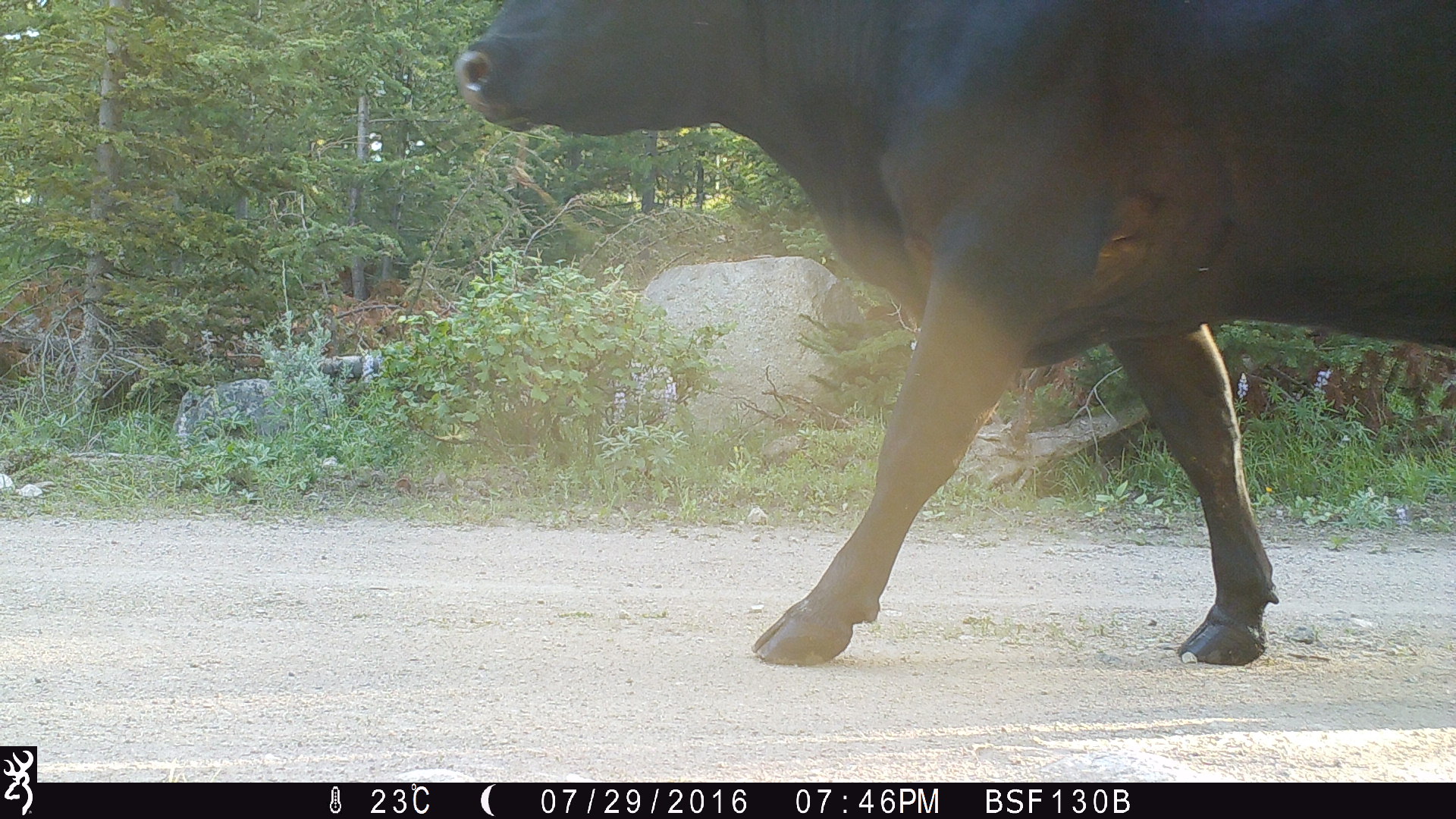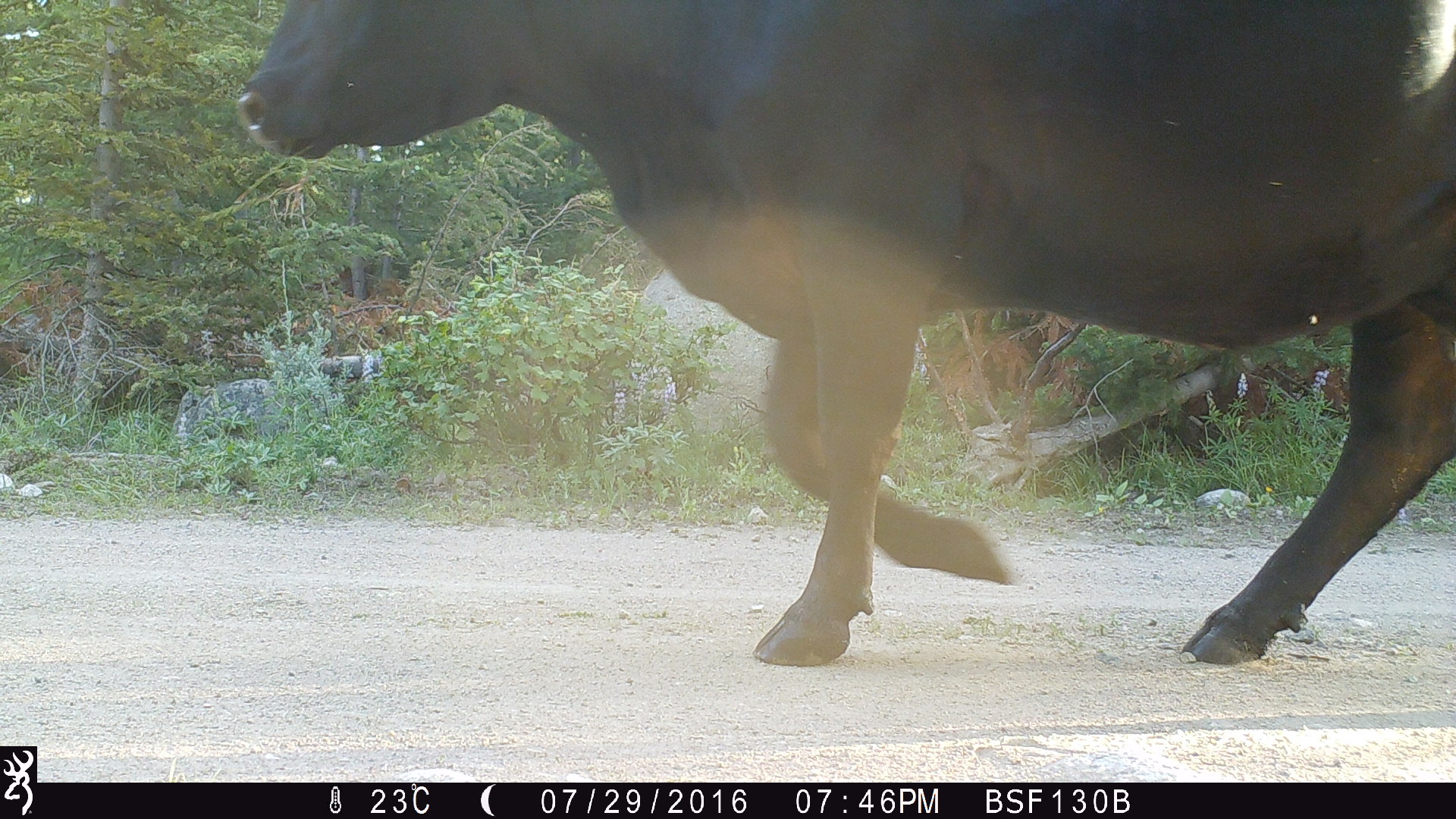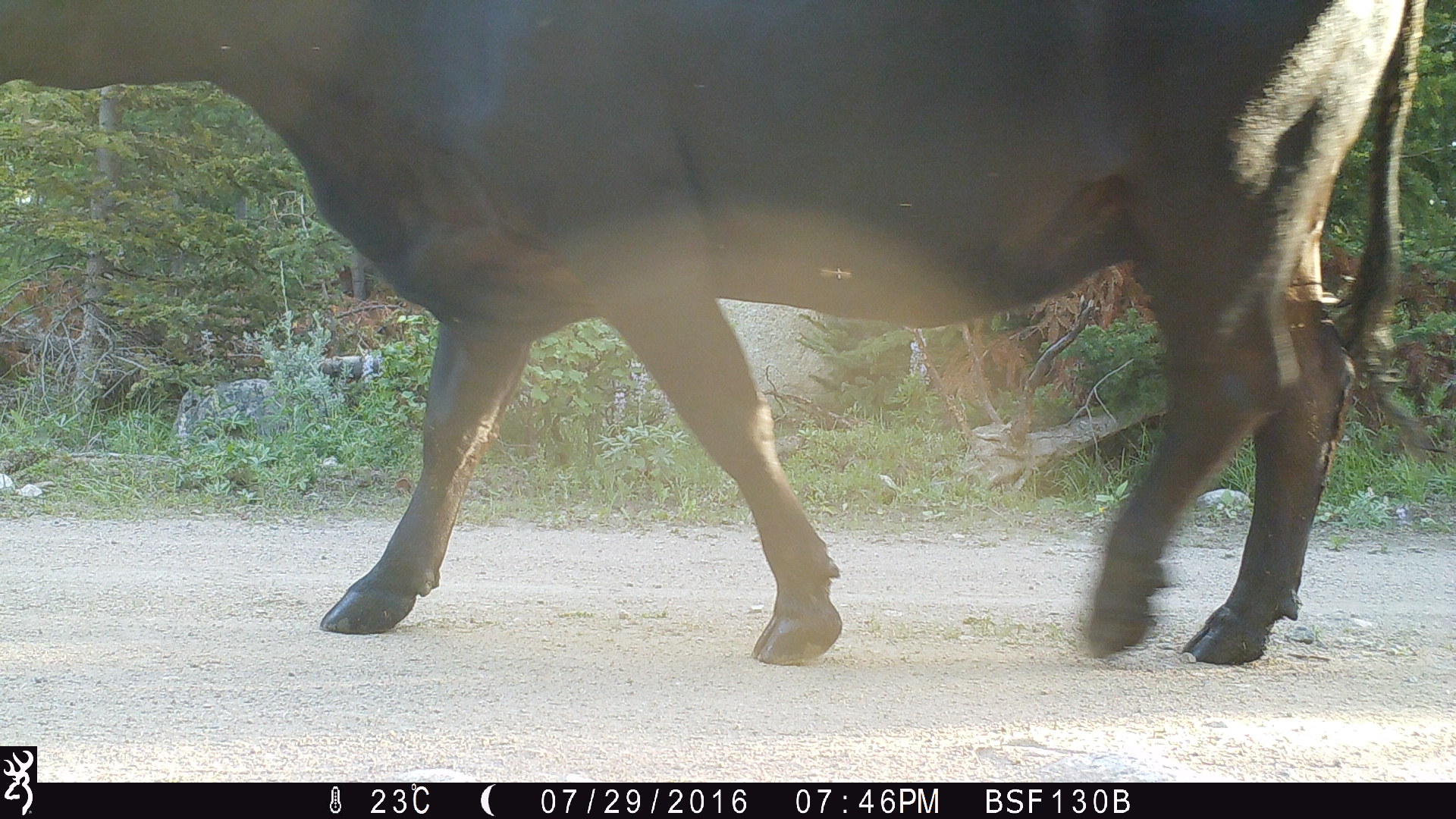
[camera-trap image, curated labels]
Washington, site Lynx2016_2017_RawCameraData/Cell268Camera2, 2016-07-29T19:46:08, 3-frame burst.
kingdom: Animalia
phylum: Chordata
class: Mammalia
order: Artiodactyla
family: Bovidae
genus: Bos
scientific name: Bos taurus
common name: domestic cattle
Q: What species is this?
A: Domestic cattle (Bos taurus).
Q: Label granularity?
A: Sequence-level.